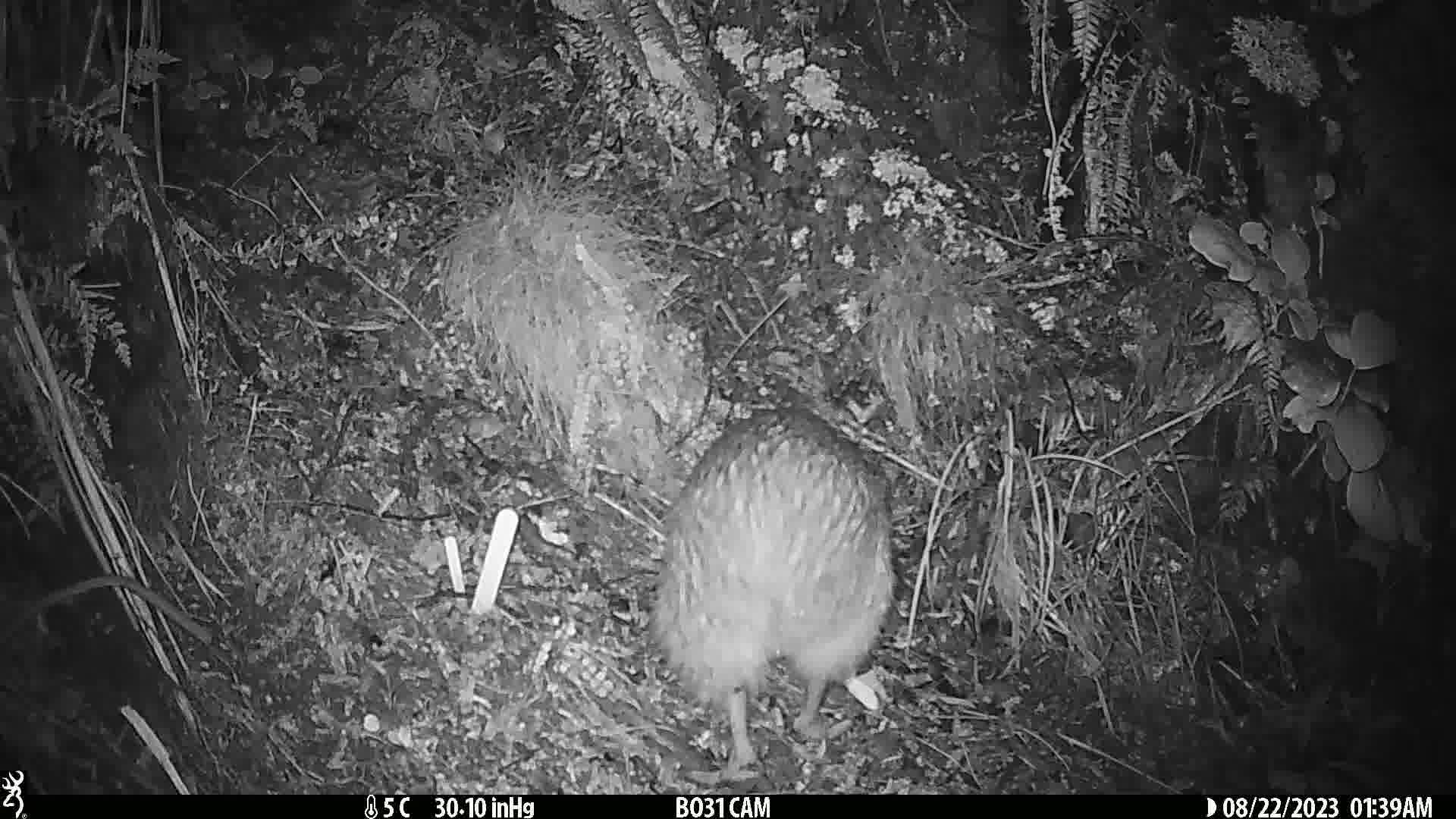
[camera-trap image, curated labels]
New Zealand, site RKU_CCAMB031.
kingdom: Animalia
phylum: Chordata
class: Aves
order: Apterygiformes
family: Apterygidae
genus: Apteryx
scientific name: Apteryx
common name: kiwi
Kiwi (Apteryx).